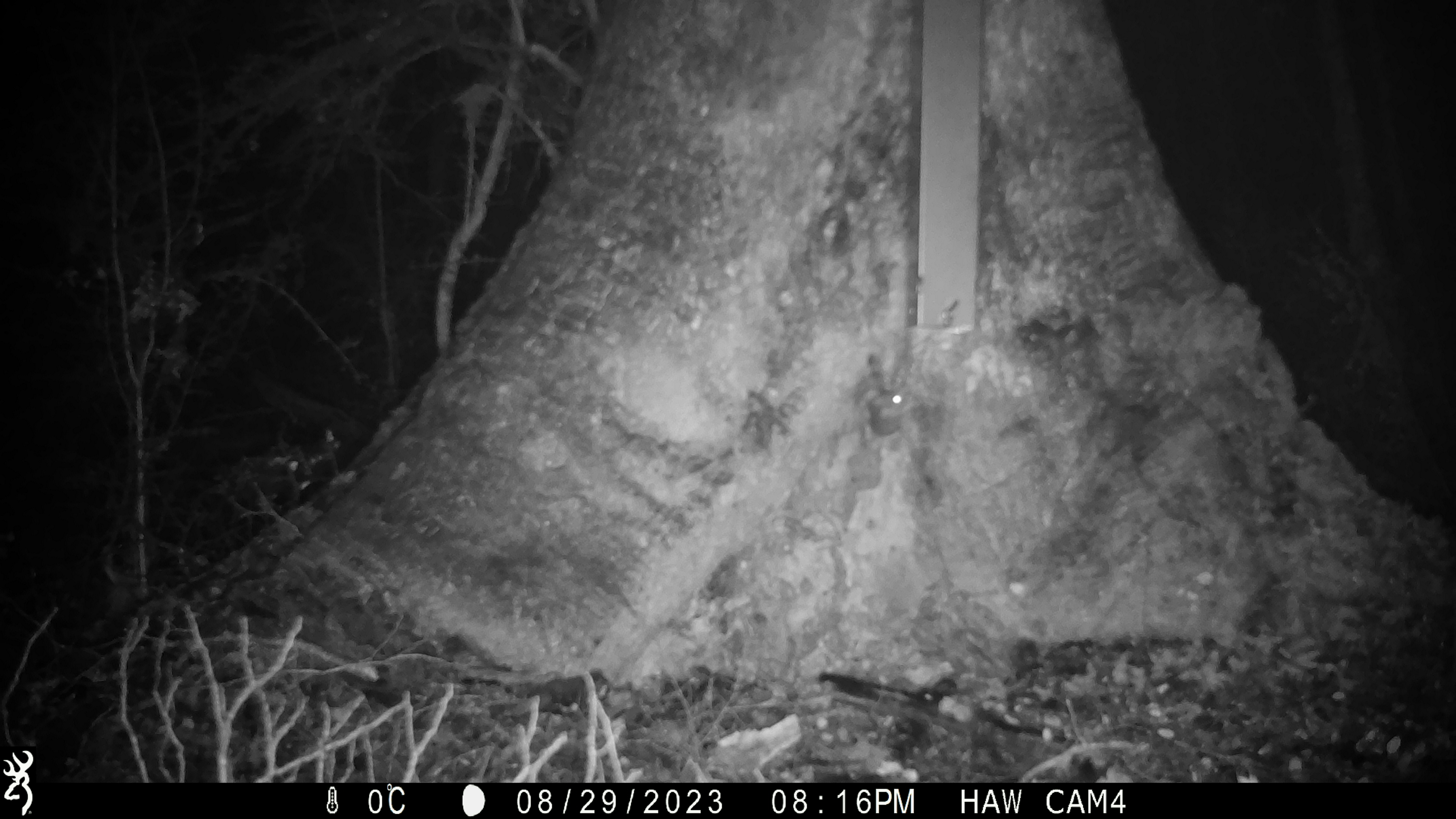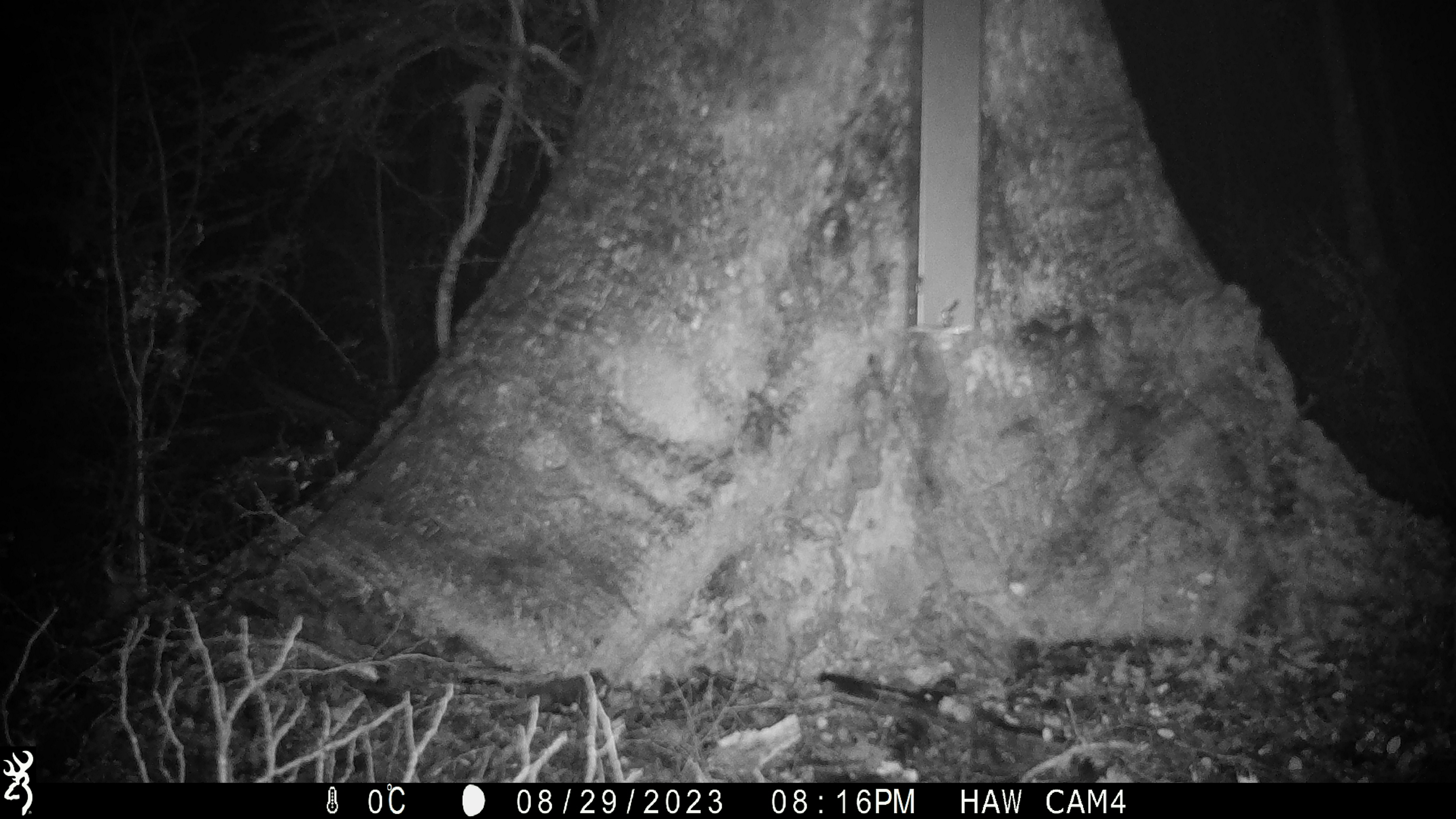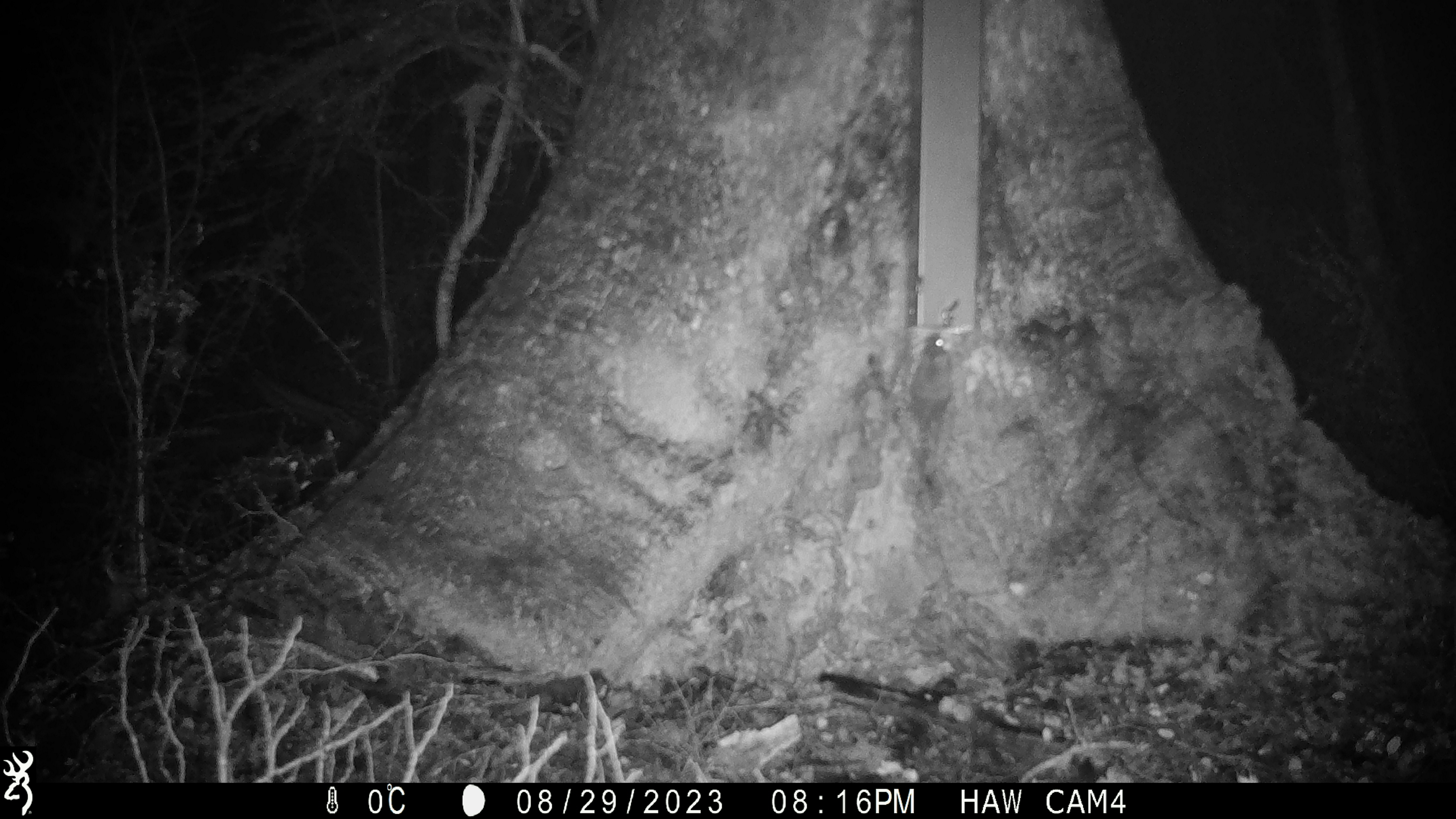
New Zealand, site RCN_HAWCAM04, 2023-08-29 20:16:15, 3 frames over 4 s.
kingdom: Animalia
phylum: Chordata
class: Mammalia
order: Rodentia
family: Muridae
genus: Mus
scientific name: Mus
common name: mouse